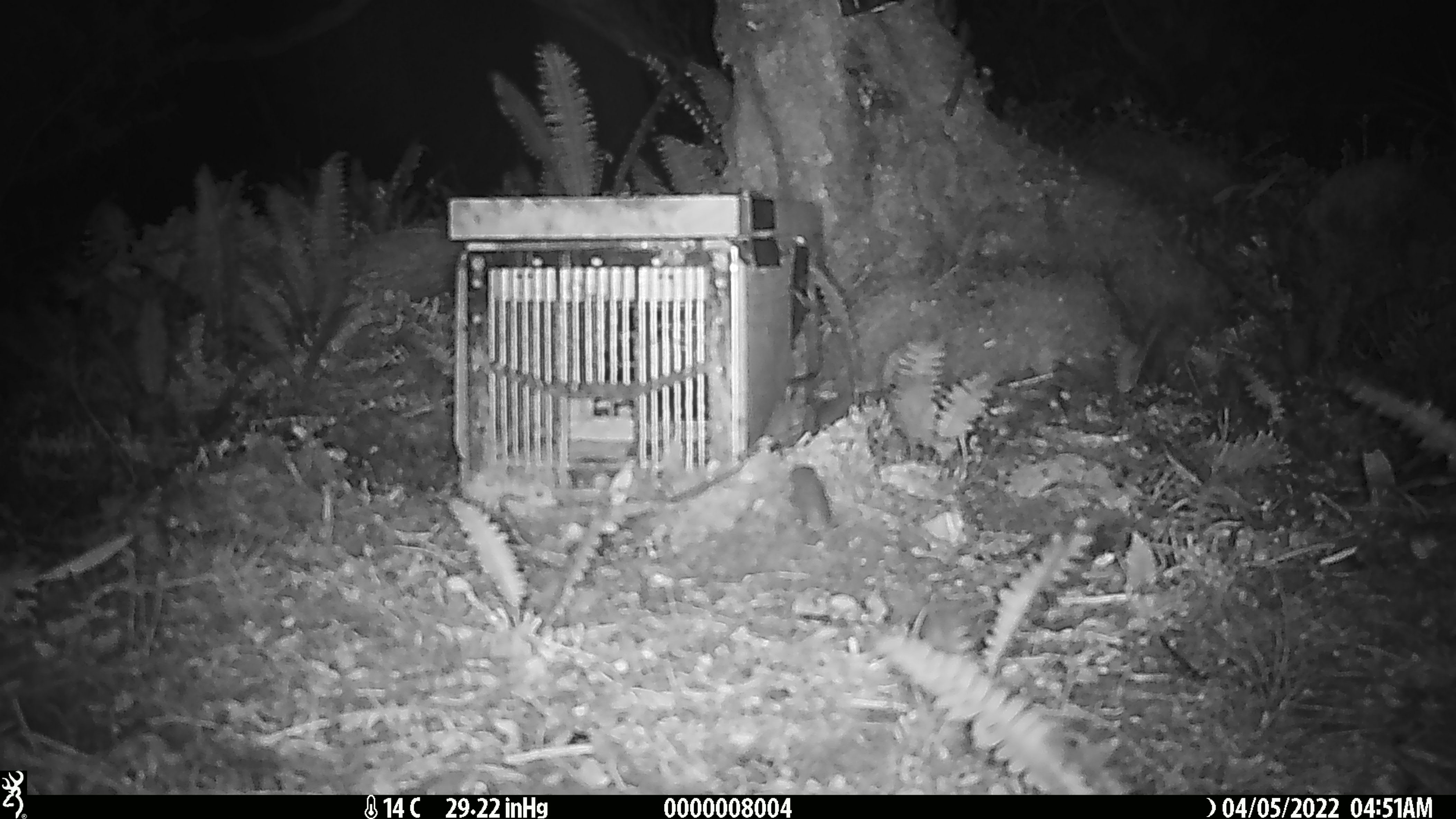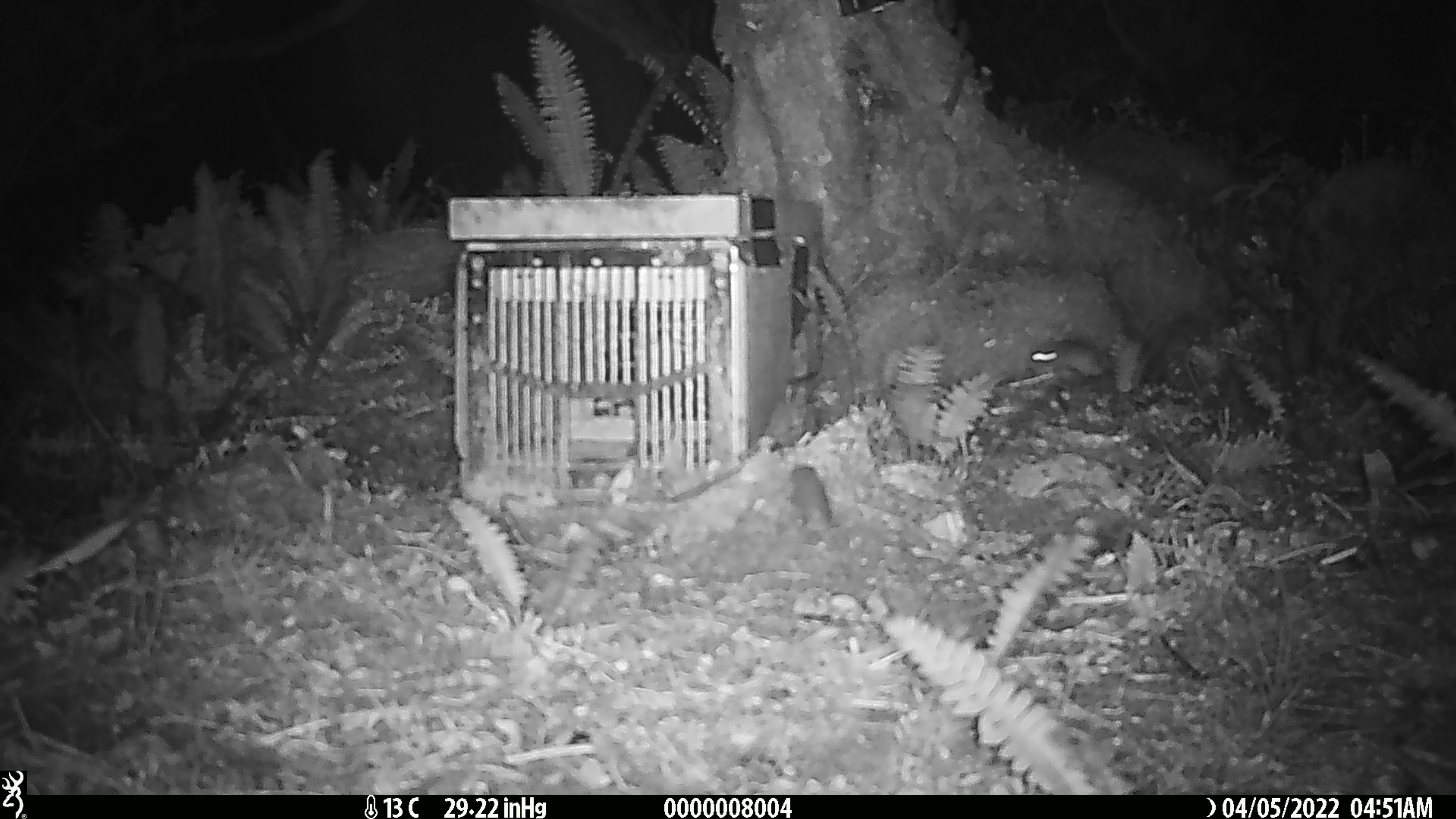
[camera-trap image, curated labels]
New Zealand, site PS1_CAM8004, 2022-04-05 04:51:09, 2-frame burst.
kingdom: Animalia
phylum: Chordata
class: Mammalia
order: Rodentia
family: Muridae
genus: Mus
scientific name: Mus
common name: mouse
Mouse (Mus).